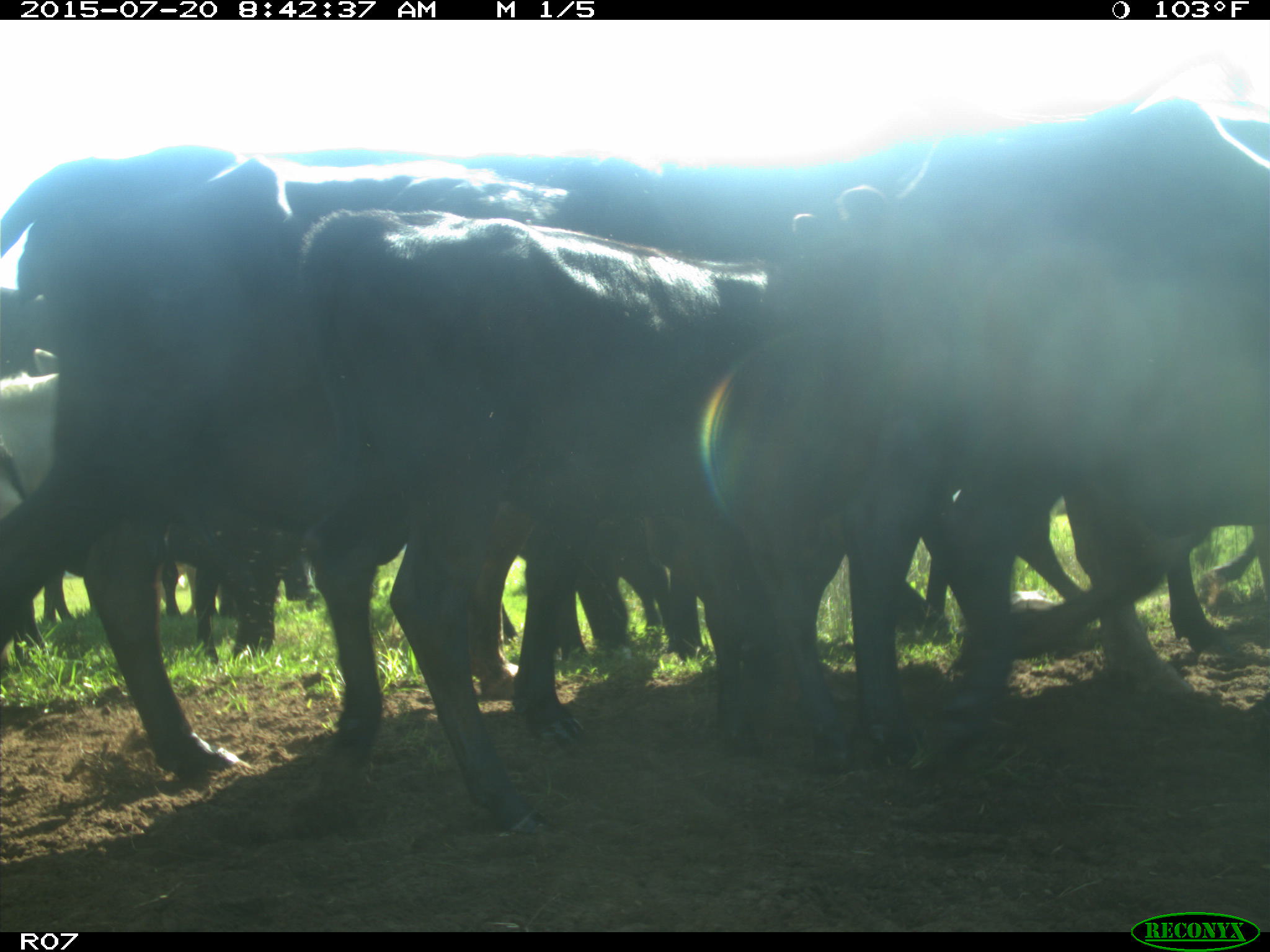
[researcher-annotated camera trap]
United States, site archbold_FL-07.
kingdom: Animalia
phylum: Chordata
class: Mammalia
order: Artiodactyla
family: Bovidae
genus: Bos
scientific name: Bos taurus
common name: domestic cow